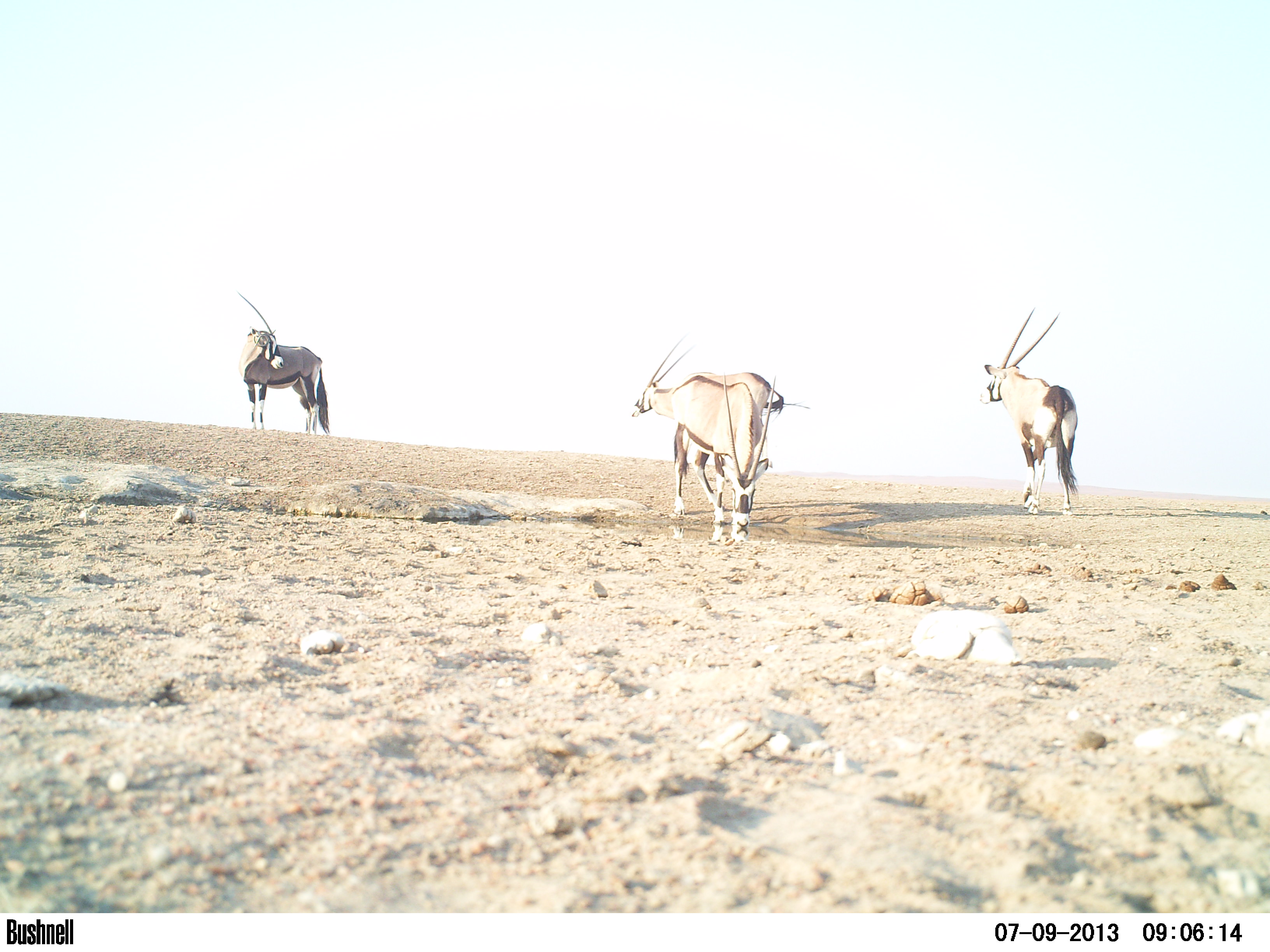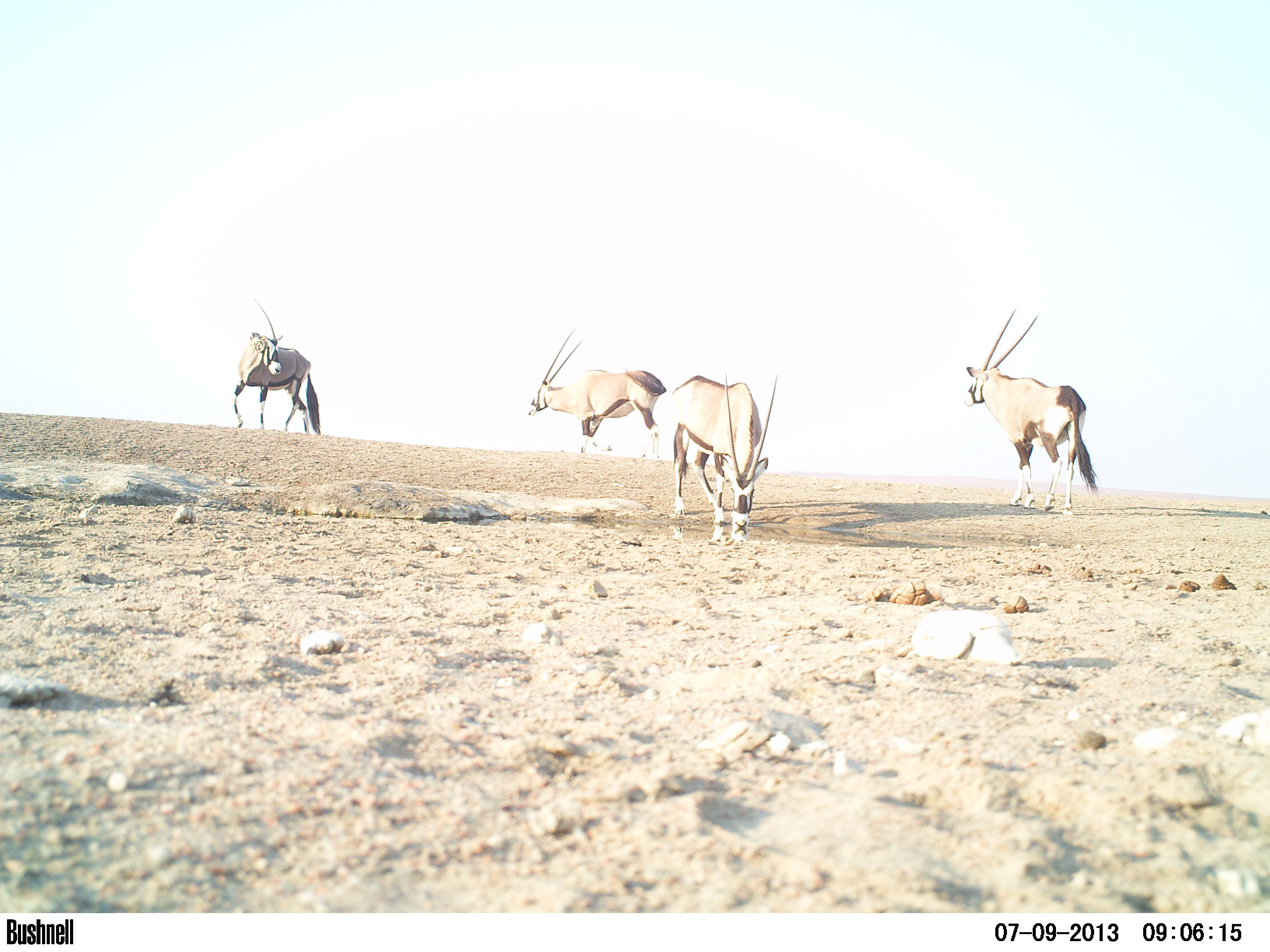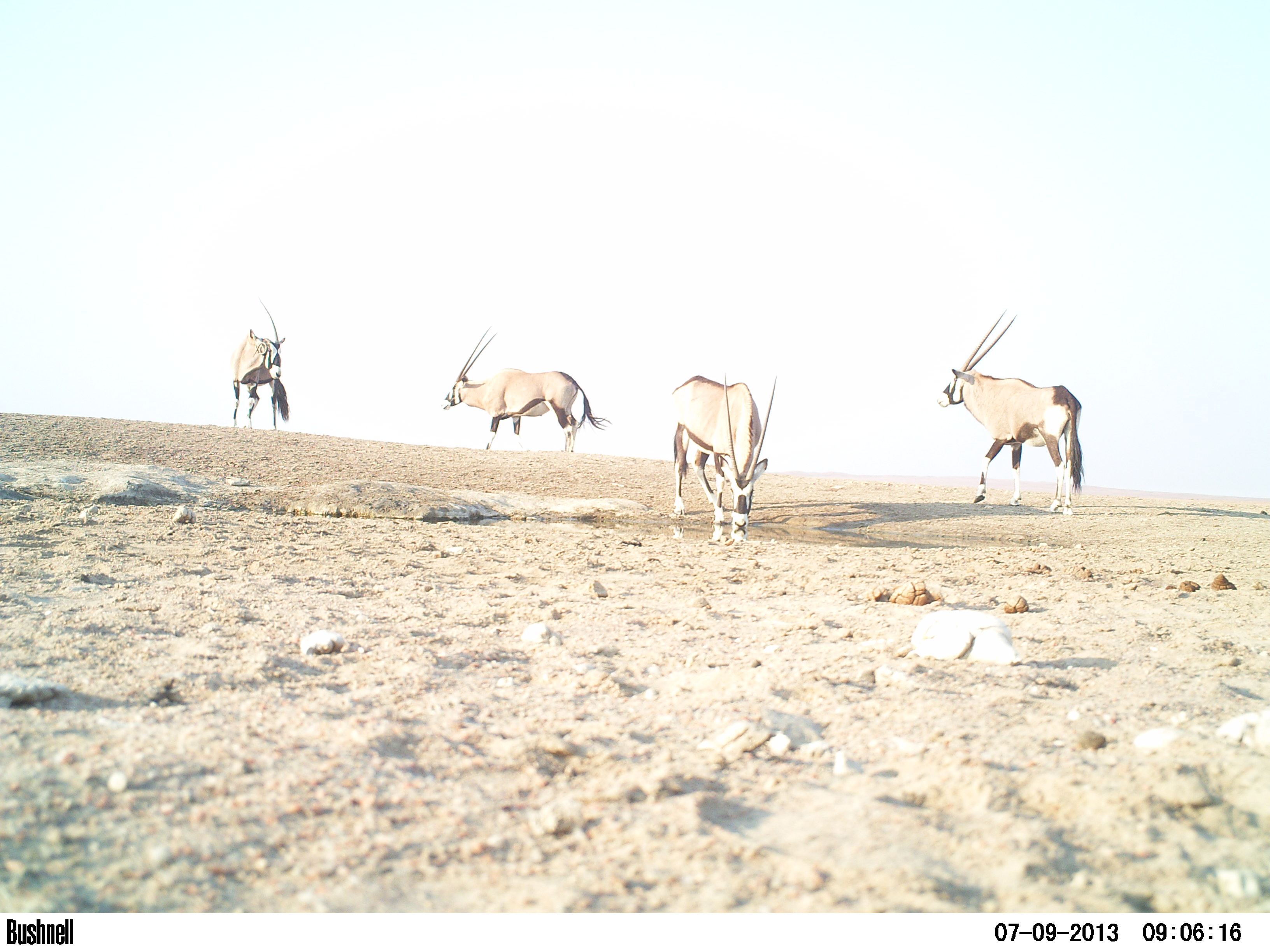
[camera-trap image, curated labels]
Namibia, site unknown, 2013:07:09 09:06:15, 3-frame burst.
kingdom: Animalia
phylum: Chordata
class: Mammalia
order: Artiodactyla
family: Bovidae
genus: Oryx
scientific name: Oryx gazella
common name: gemsbok